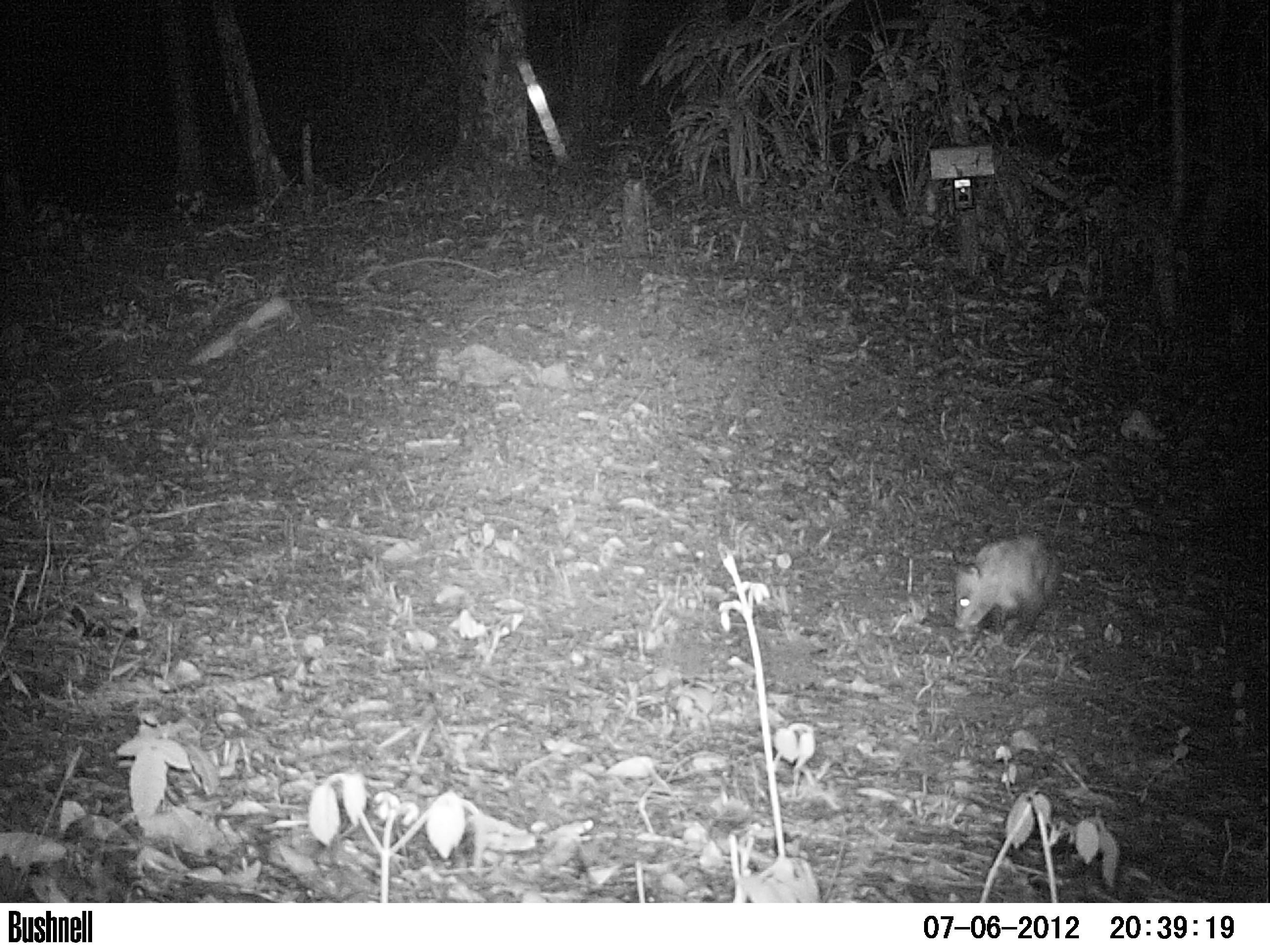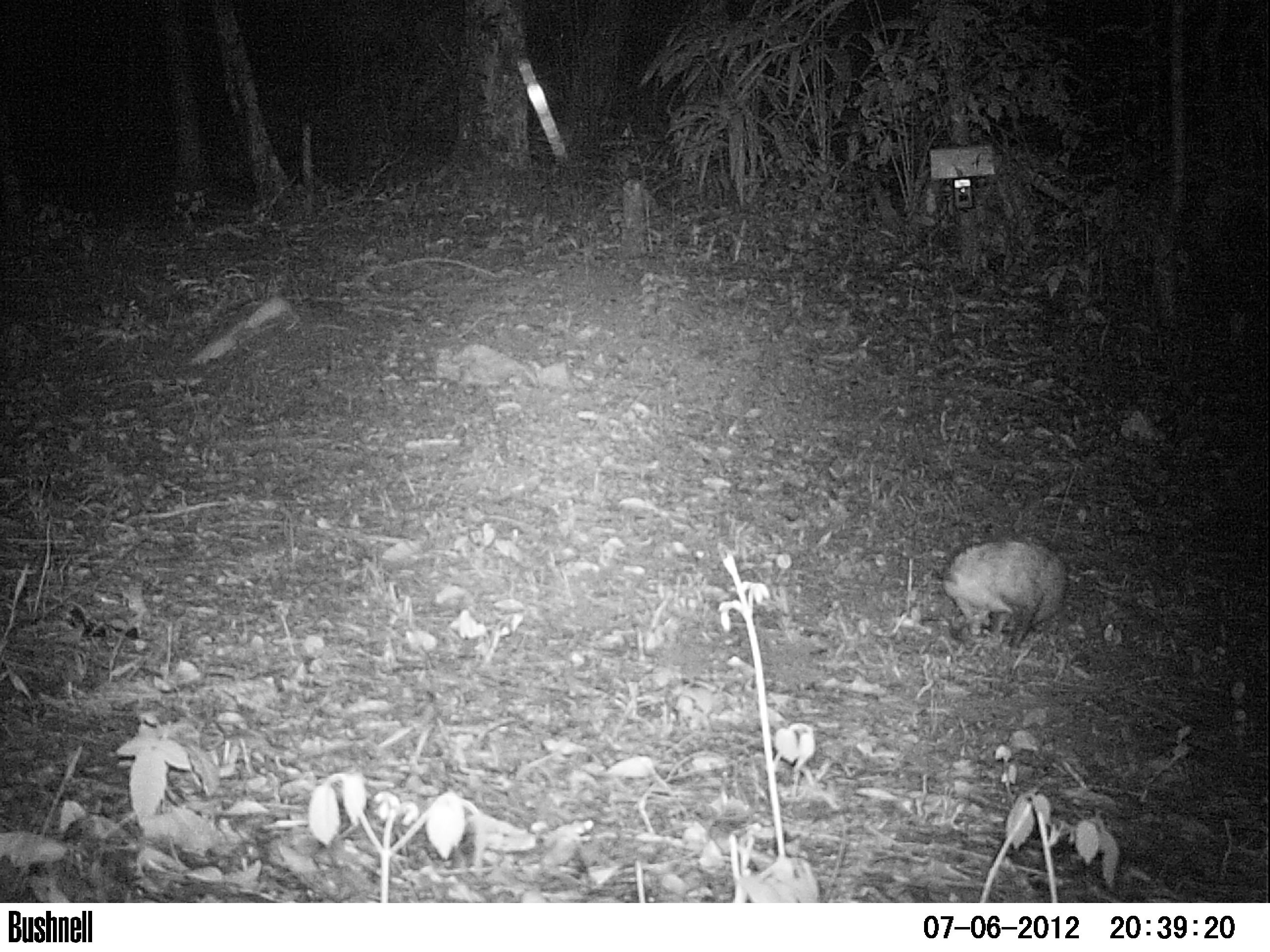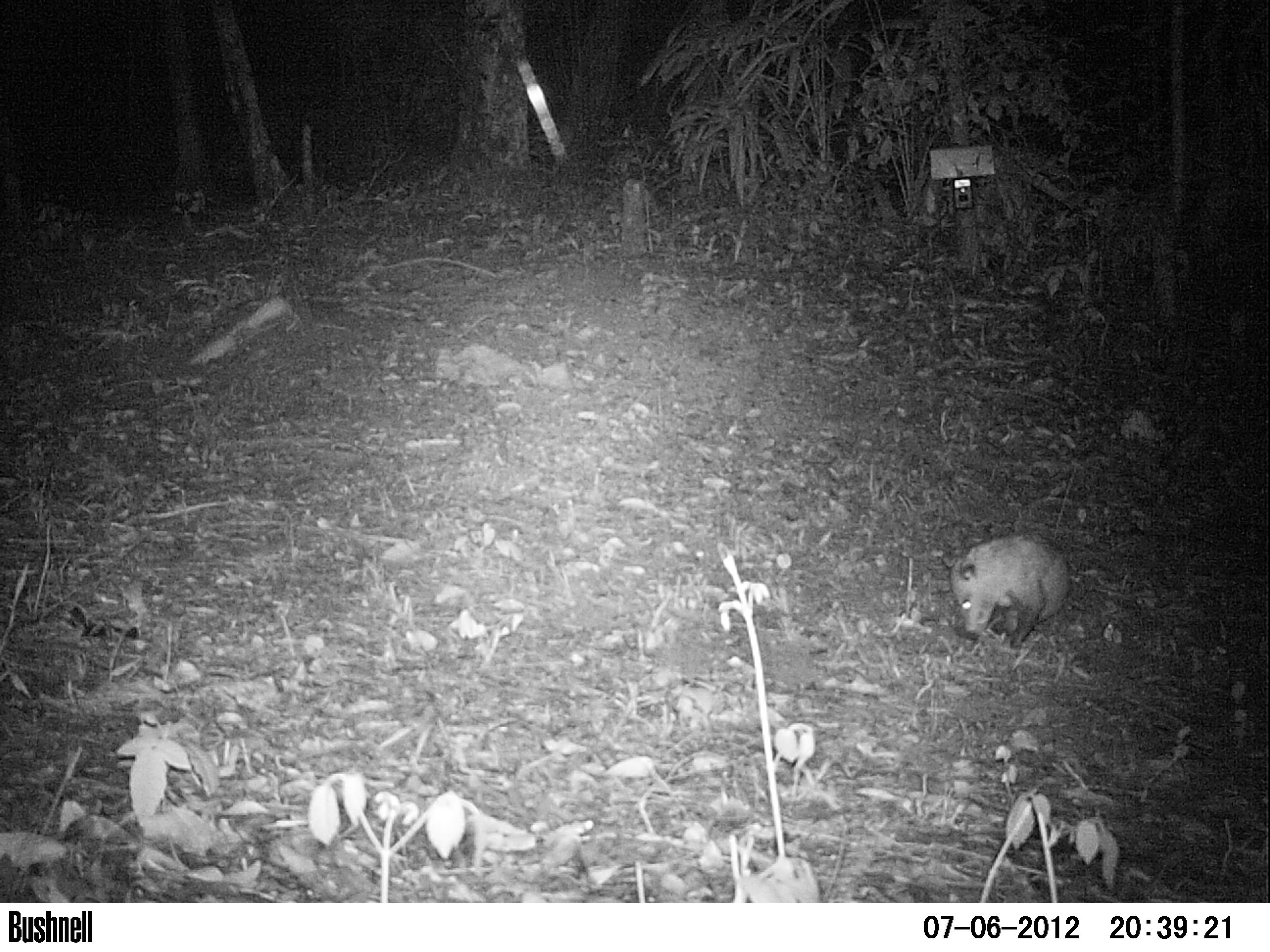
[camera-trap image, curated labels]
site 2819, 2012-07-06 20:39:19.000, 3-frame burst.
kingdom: Animalia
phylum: Chordata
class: Mammalia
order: Didelphimorphia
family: Didelphidae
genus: Didelphis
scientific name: Didelphis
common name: american opossums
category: didelphis sp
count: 1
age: adult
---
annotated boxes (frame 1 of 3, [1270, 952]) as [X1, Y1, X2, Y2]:
didelphis sp: [952, 530, 1061, 648]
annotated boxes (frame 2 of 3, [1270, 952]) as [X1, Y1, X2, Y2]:
didelphis sp: [933, 536, 1071, 648]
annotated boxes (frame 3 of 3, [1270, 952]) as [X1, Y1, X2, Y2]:
didelphis sp: [940, 530, 1071, 650]